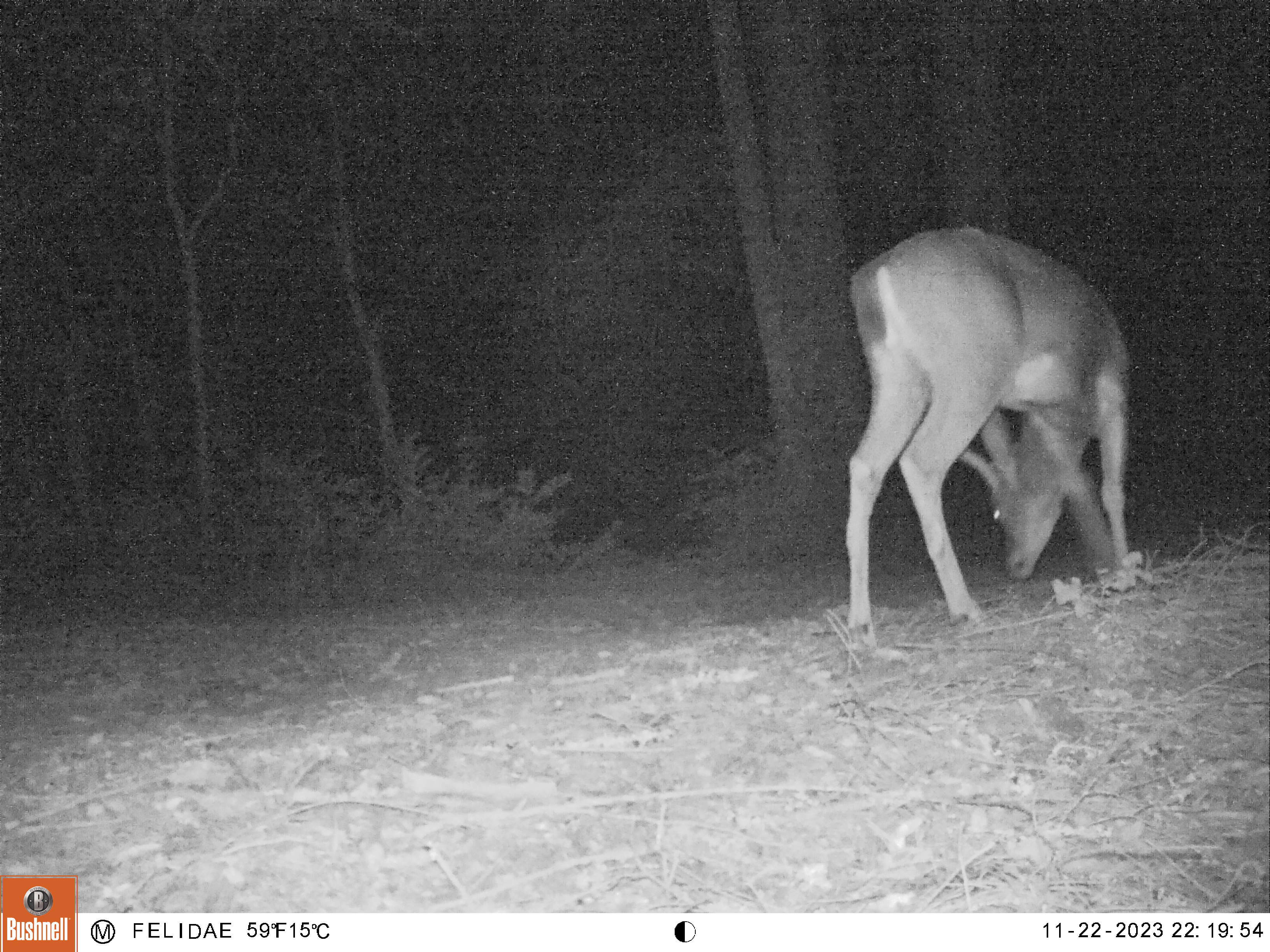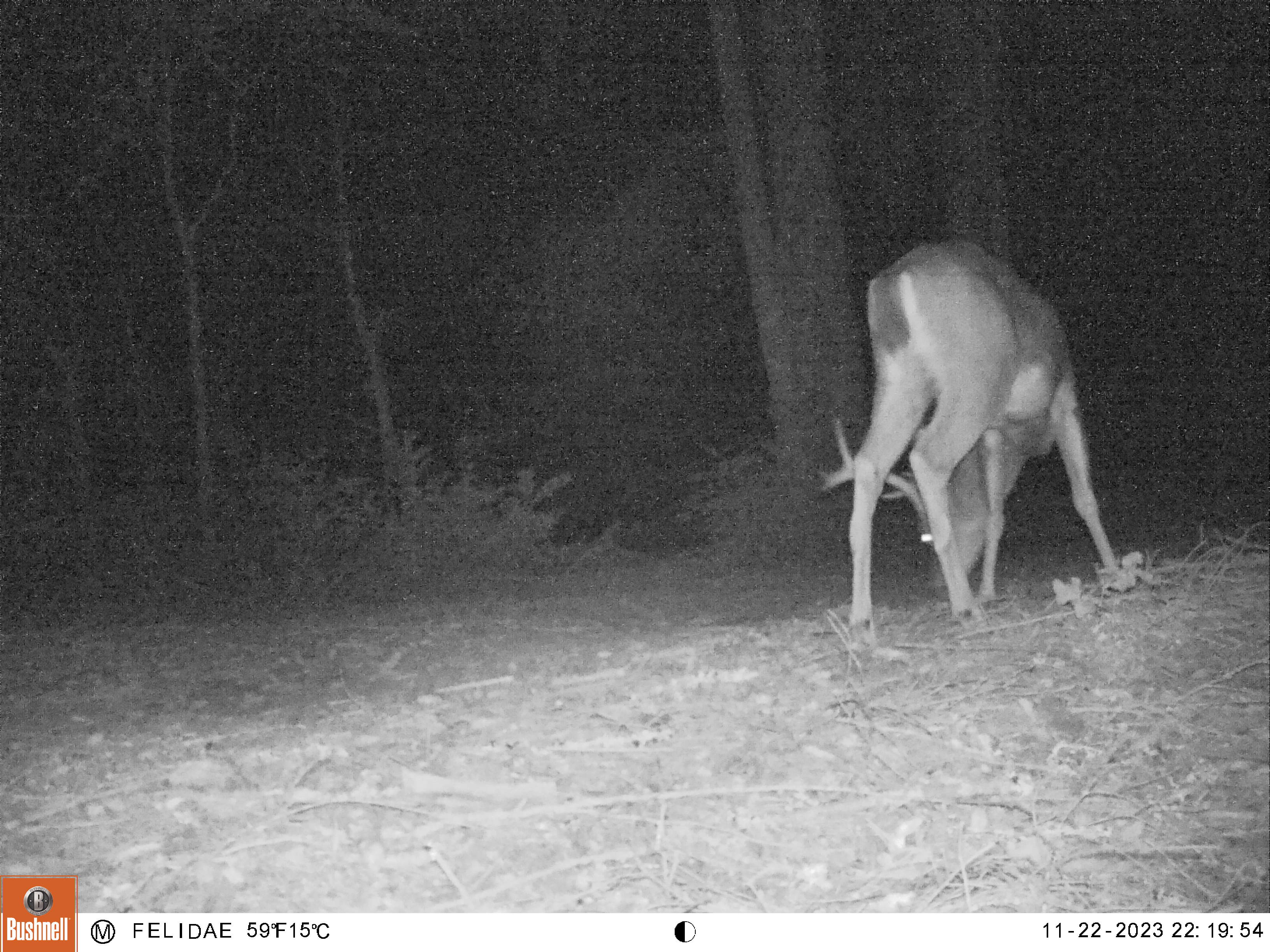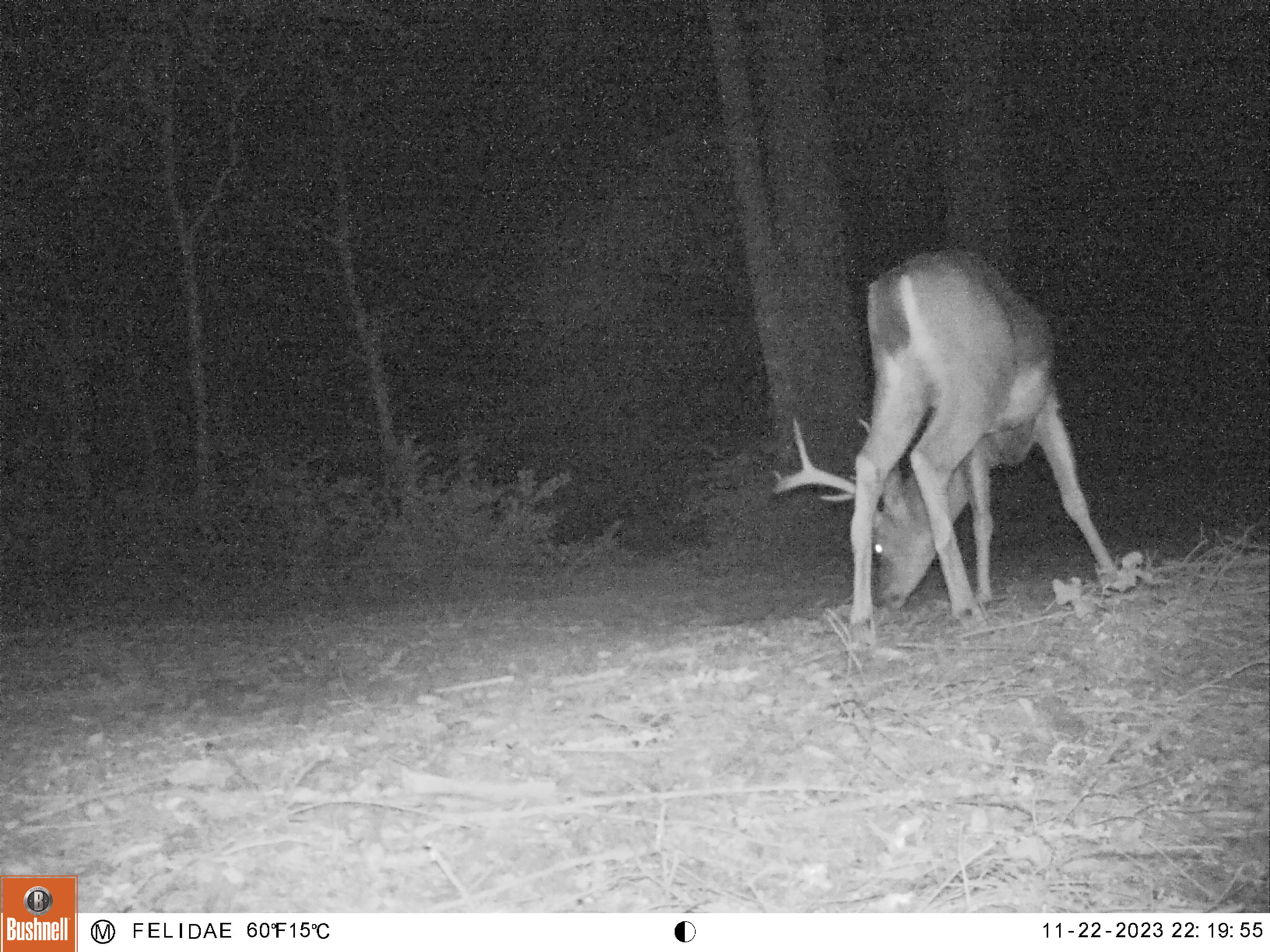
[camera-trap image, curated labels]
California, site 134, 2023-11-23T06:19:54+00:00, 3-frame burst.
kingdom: Animalia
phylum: Chordata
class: Mammalia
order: Artiodactyla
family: Cervidae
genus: Odocoileus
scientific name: Odocoileus hemionus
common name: mule deer